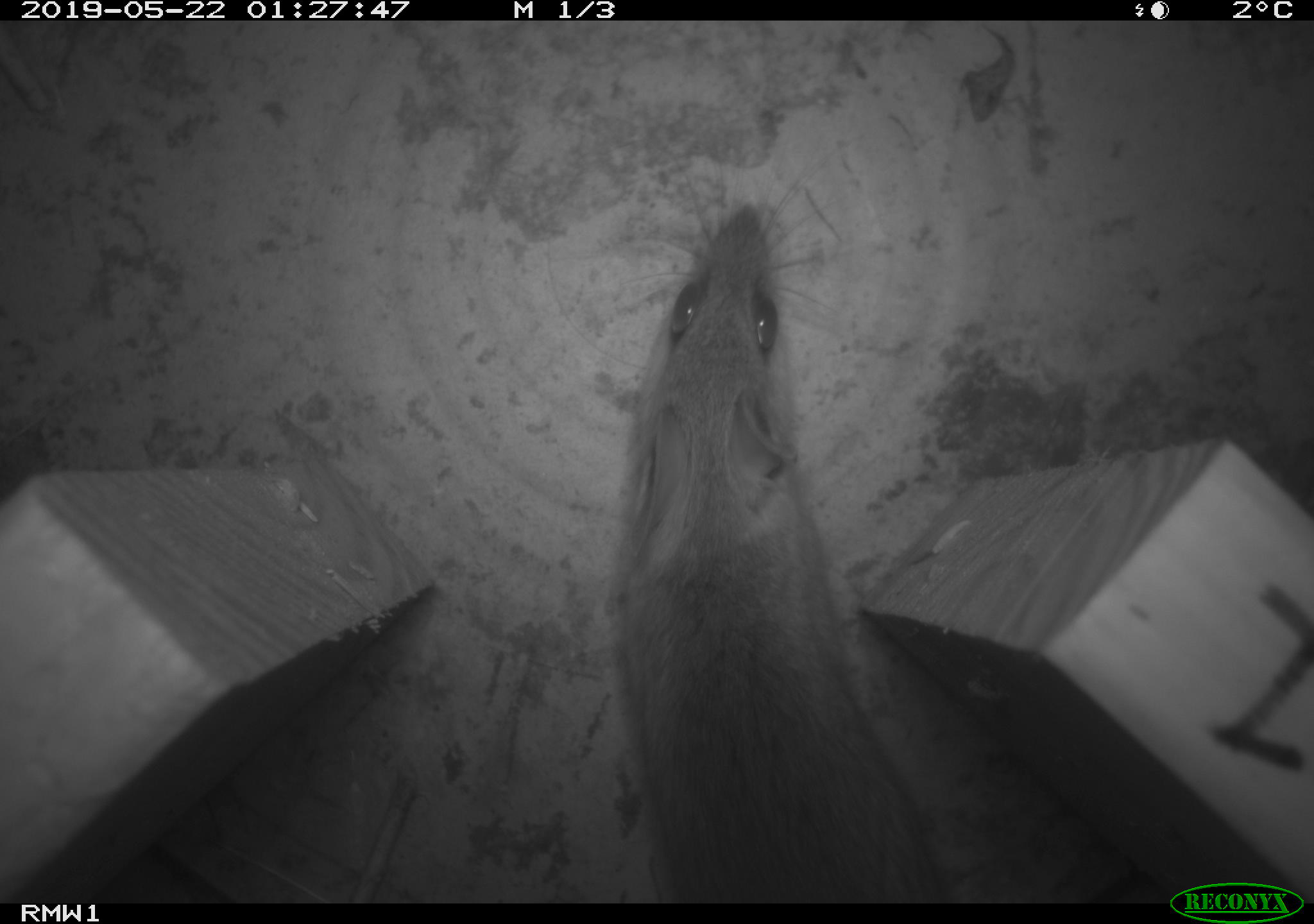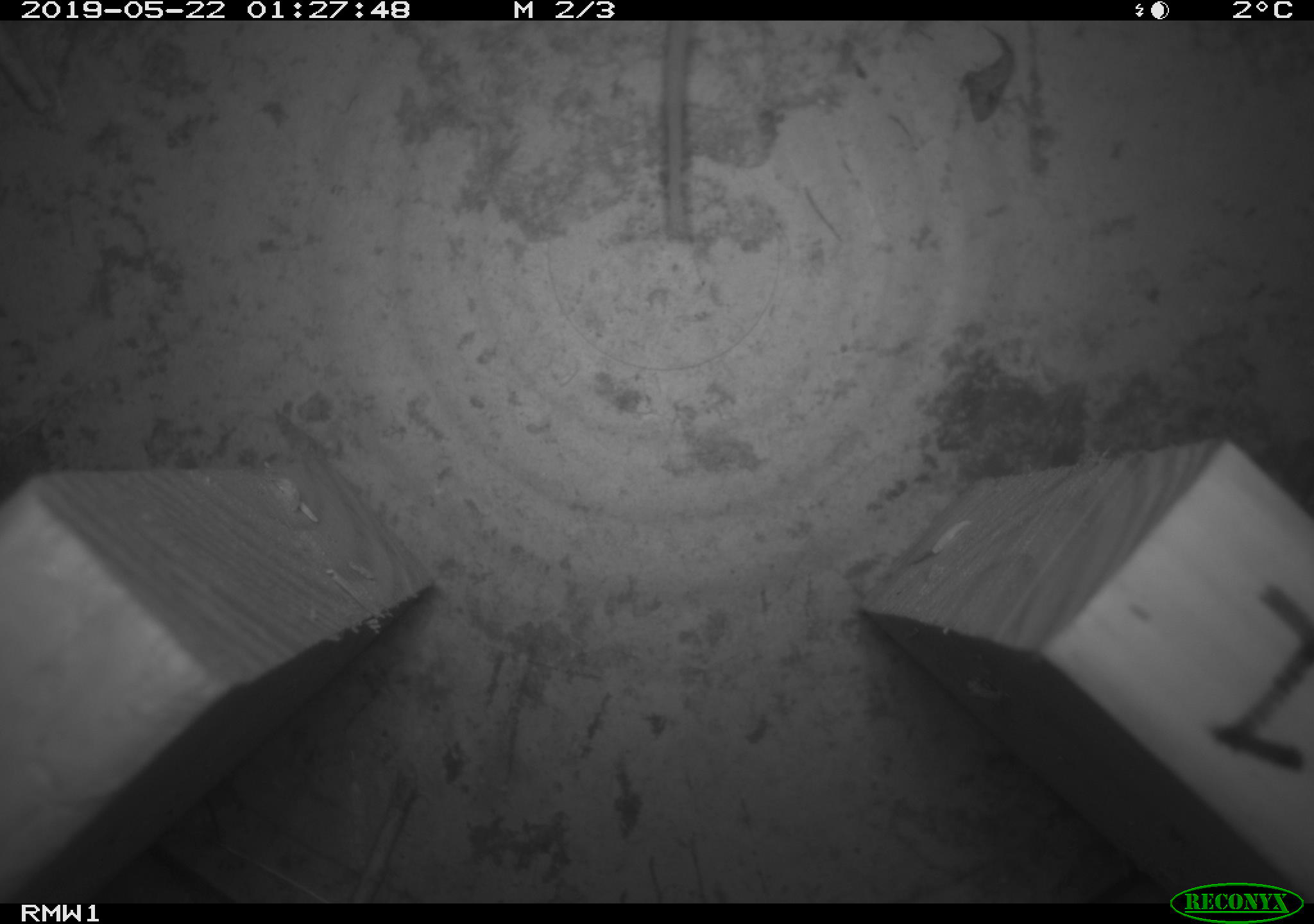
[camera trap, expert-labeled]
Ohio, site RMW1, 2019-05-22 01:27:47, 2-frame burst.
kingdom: Animalia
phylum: Chordata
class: Mammalia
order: Rodentia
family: Cricetidae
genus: Peromyscus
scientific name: Peromyscus leucopus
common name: white-footed mouse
White-footed mouse (Peromyscus leucopus).